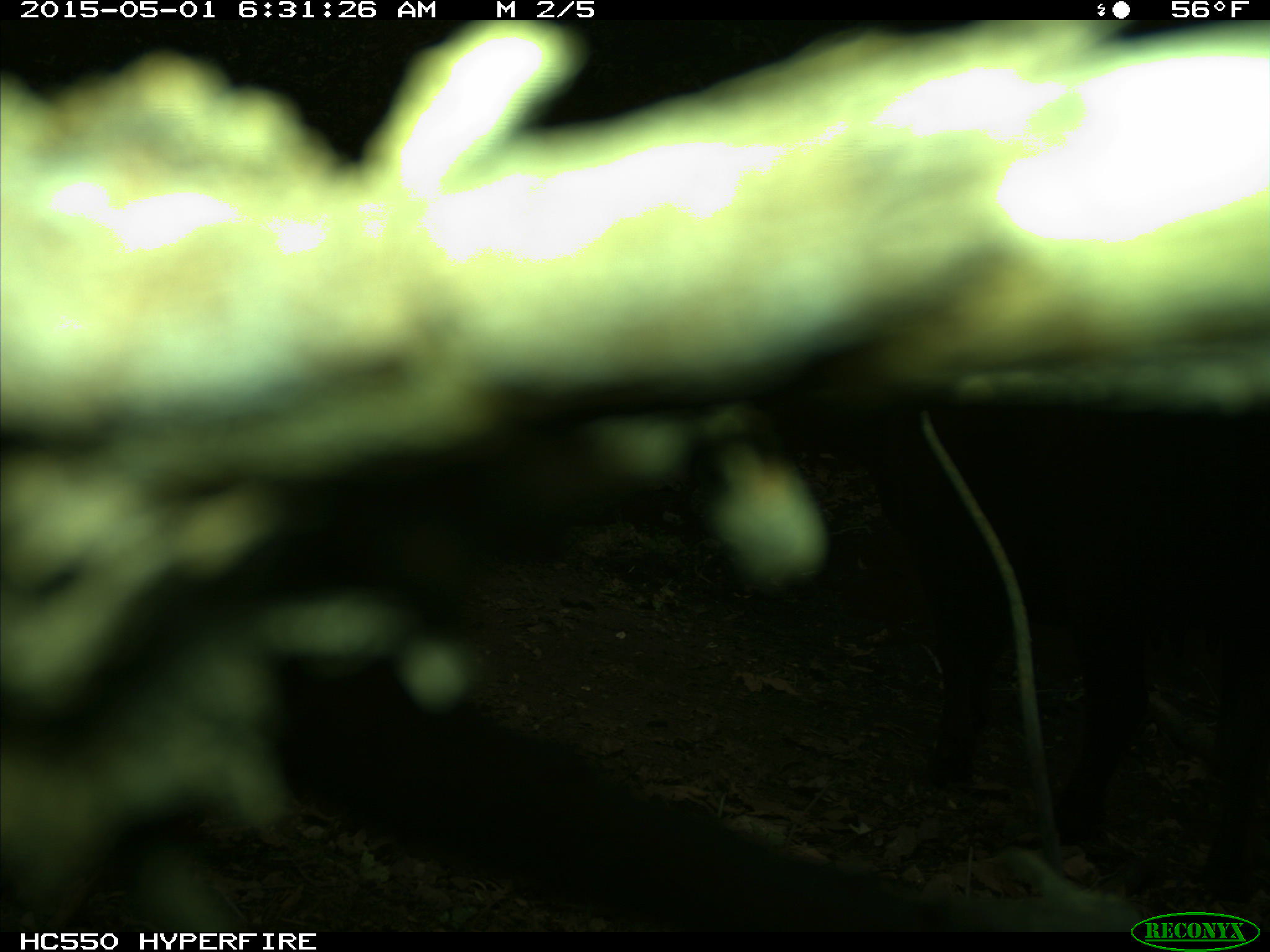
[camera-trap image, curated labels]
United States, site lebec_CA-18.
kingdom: Animalia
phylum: Chordata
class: Mammalia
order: Artiodactyla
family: Bovidae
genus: Bos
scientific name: Bos taurus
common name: domestic cow